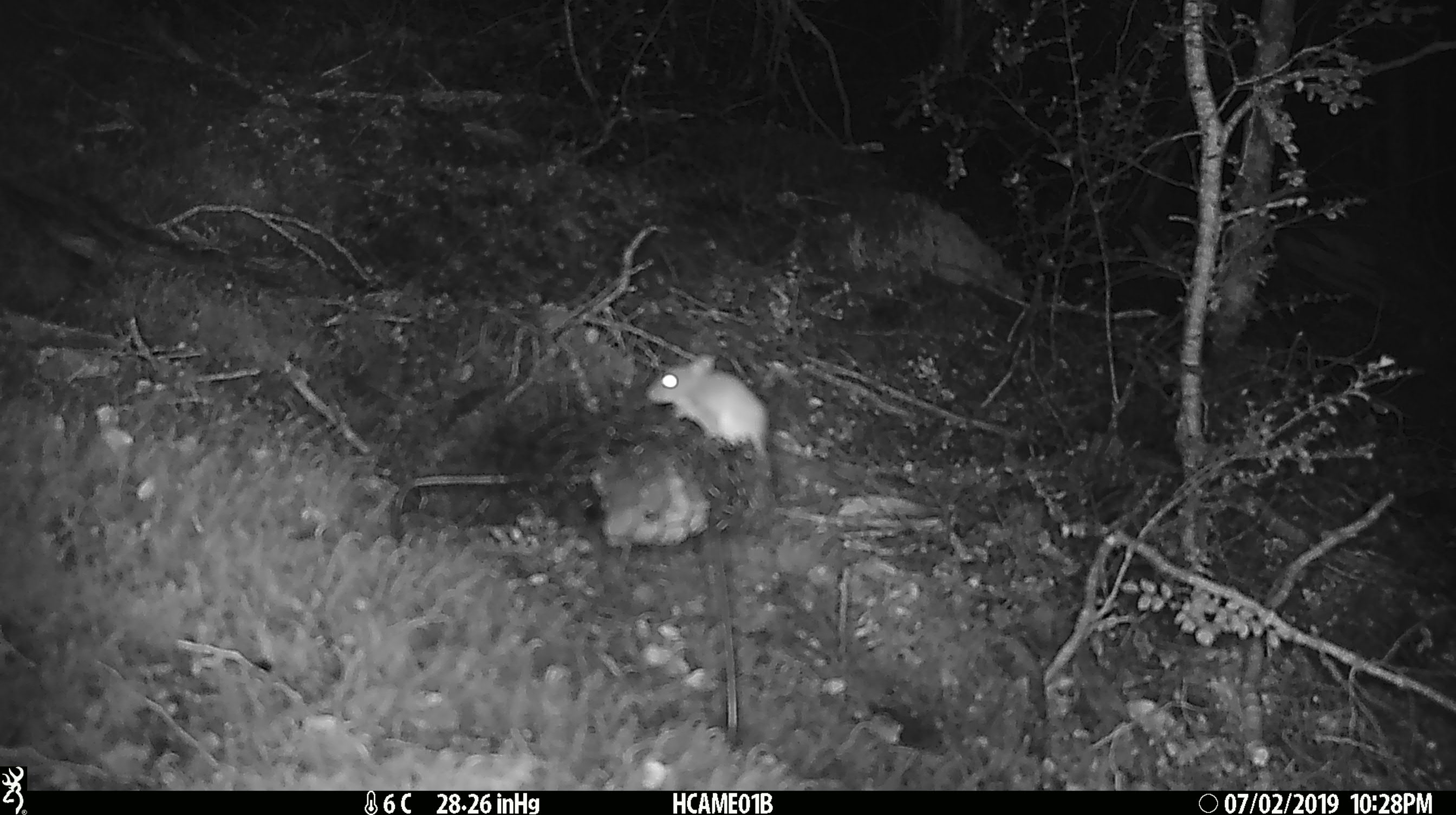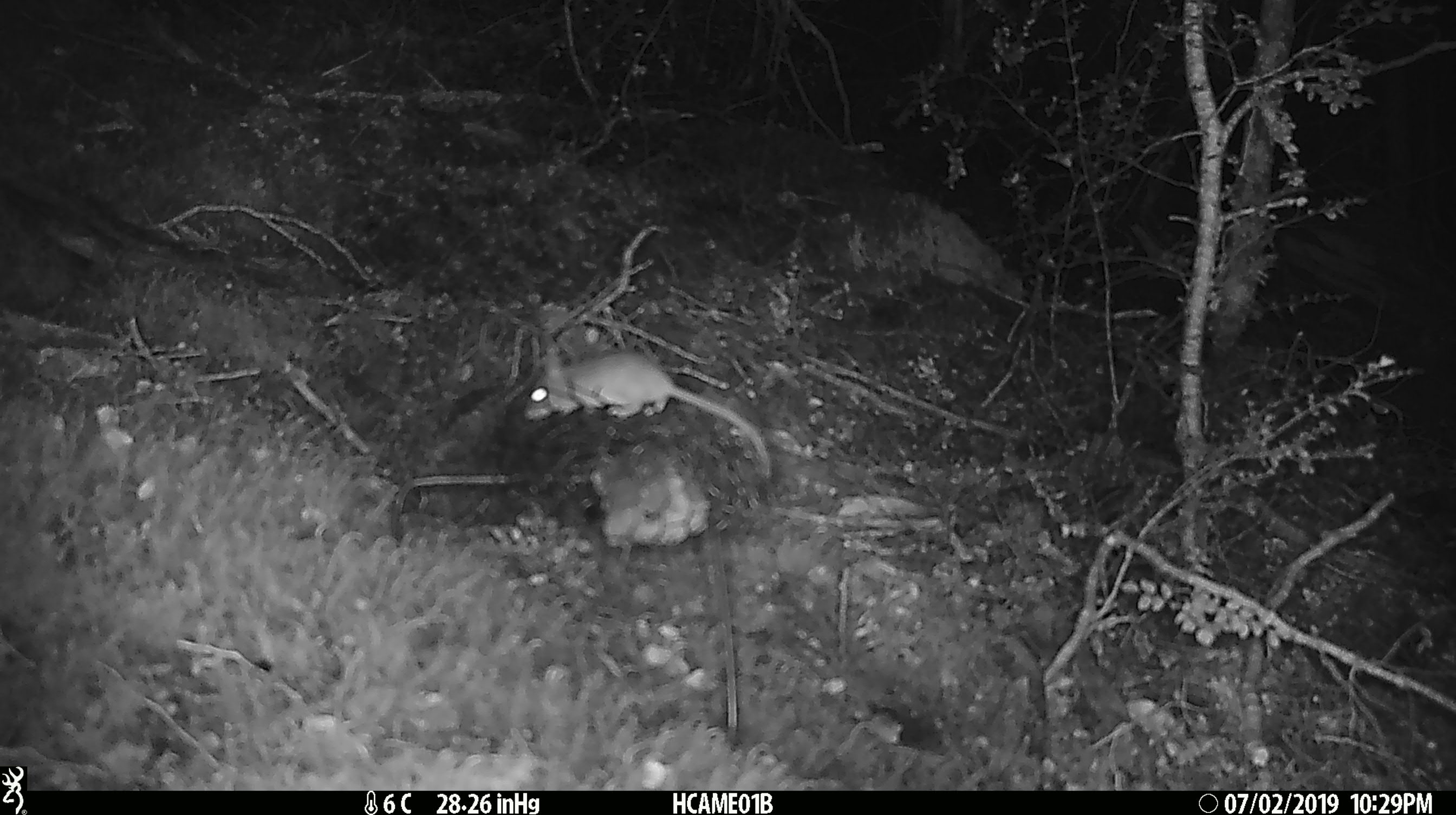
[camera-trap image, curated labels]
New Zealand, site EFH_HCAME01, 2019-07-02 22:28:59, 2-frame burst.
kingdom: Animalia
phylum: Chordata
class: Mammalia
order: Rodentia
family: Muridae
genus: Mus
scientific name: Mus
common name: mouse